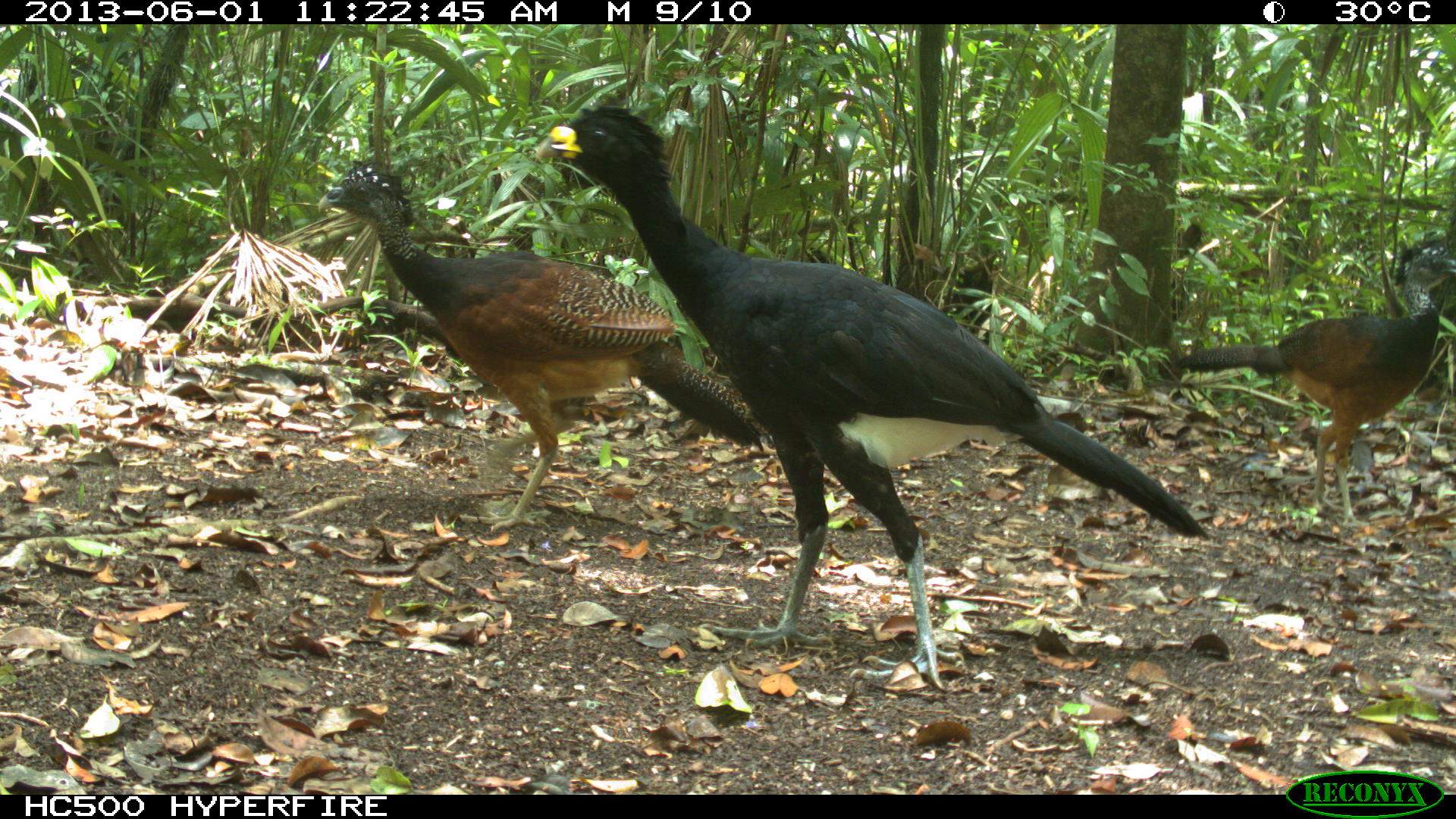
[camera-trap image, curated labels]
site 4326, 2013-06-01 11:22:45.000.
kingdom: Animalia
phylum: Chordata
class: Aves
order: Galliformes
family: Cracidae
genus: Crax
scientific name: Crax rubra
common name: great curassow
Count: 3.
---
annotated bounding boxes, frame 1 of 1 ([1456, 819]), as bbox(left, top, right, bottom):
crax rubra: bbox(533, 99, 1212, 698); bbox(313, 158, 766, 541); bbox(1167, 248, 1455, 529); bbox(953, 248, 1003, 329); bbox(1175, 224, 1203, 327)